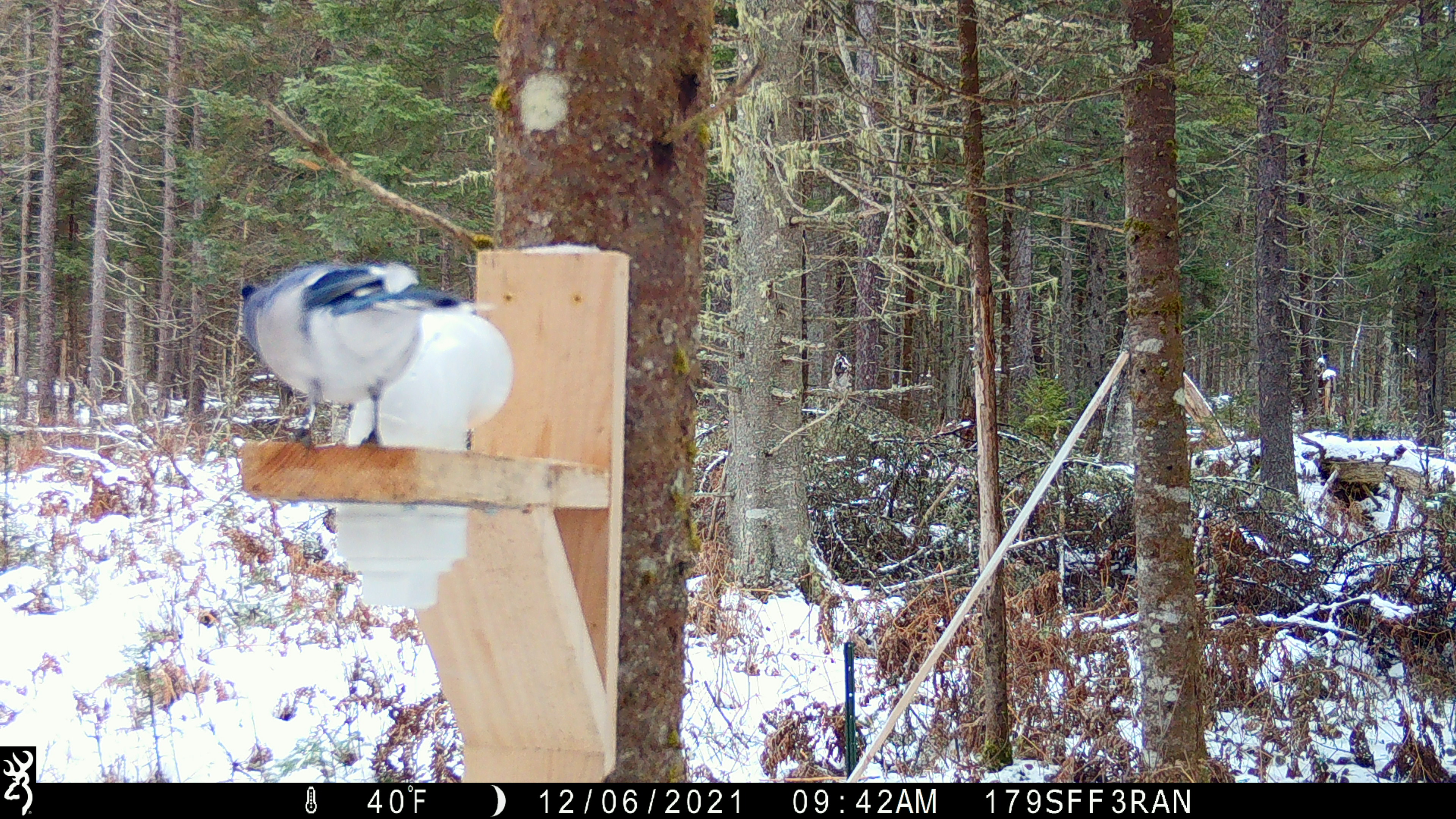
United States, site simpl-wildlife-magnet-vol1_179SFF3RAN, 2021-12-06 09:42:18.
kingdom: Animalia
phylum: Chordata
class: Aves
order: Passeriformes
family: Corvidae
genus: Cyanocitta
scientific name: Cyanocitta cristata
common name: blue jay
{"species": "blue jay (Cyanocitta cristata)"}